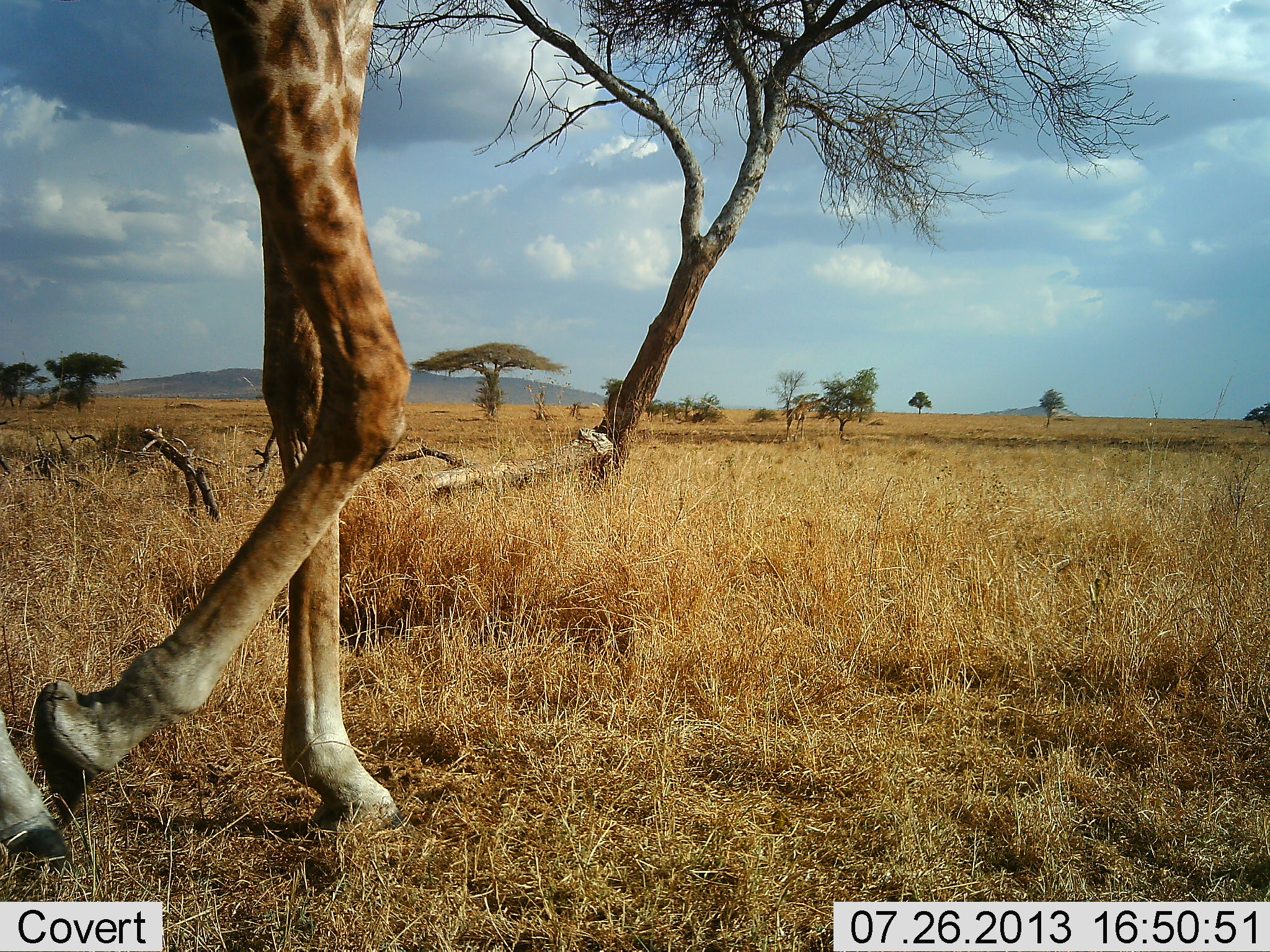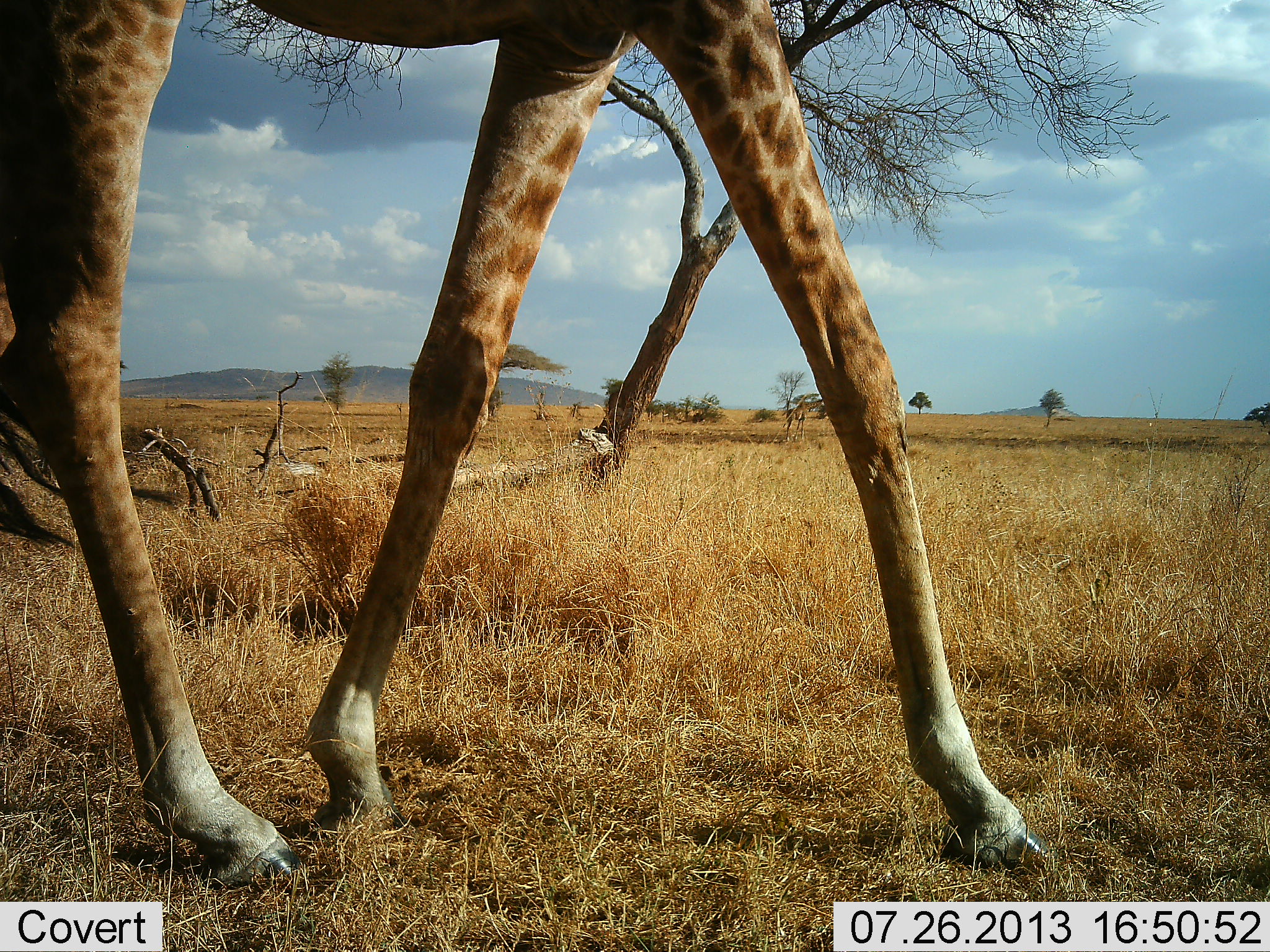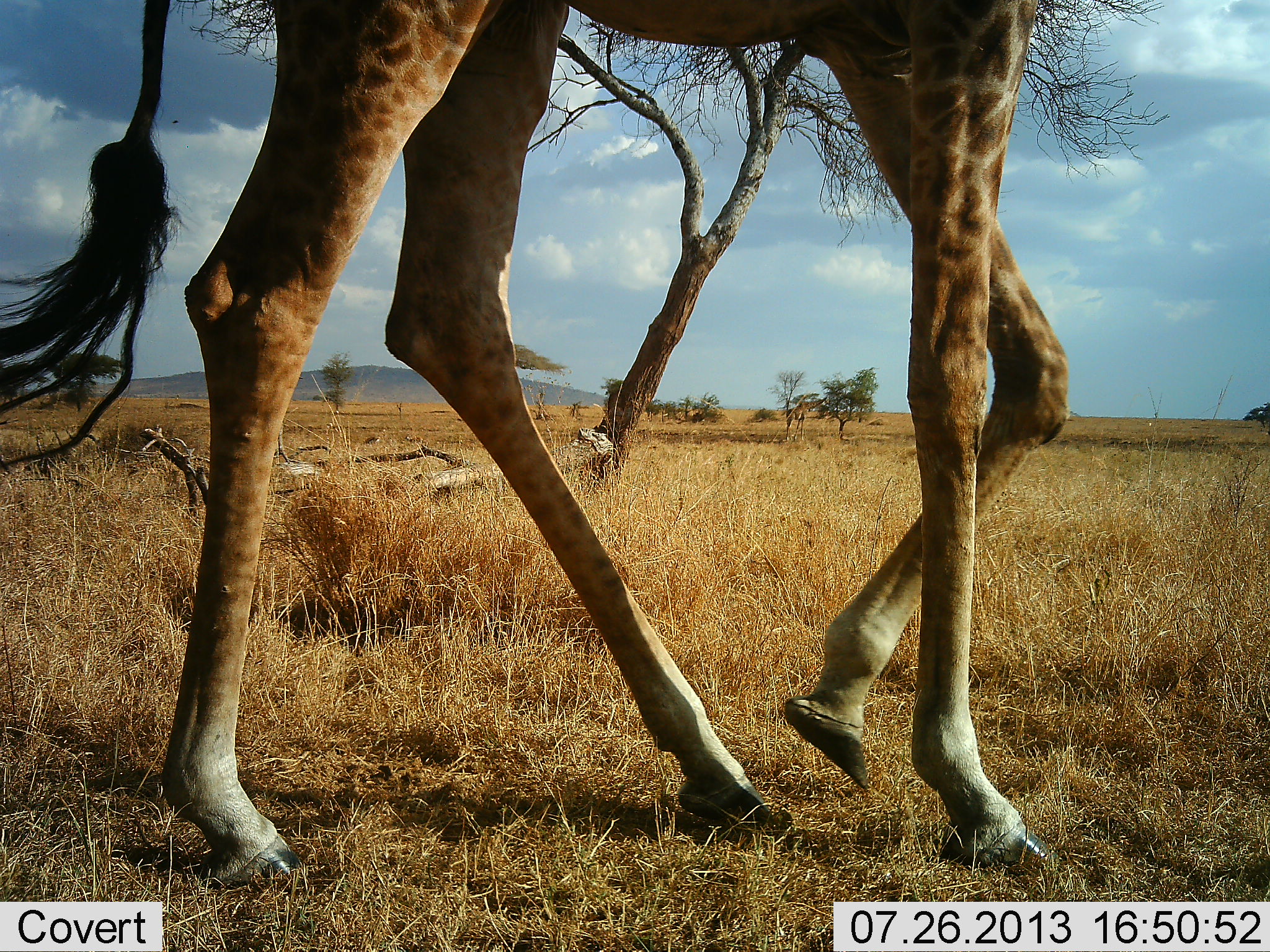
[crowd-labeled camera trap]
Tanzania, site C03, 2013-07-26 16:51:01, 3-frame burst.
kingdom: Animalia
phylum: Chordata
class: Mammalia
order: Artiodactyla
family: Giraffidae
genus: Giraffa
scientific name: Giraffa camelopardalis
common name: giraffe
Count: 1.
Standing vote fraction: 11%.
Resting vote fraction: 0%.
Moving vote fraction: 95%.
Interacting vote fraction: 0%.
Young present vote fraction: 0%.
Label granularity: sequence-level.